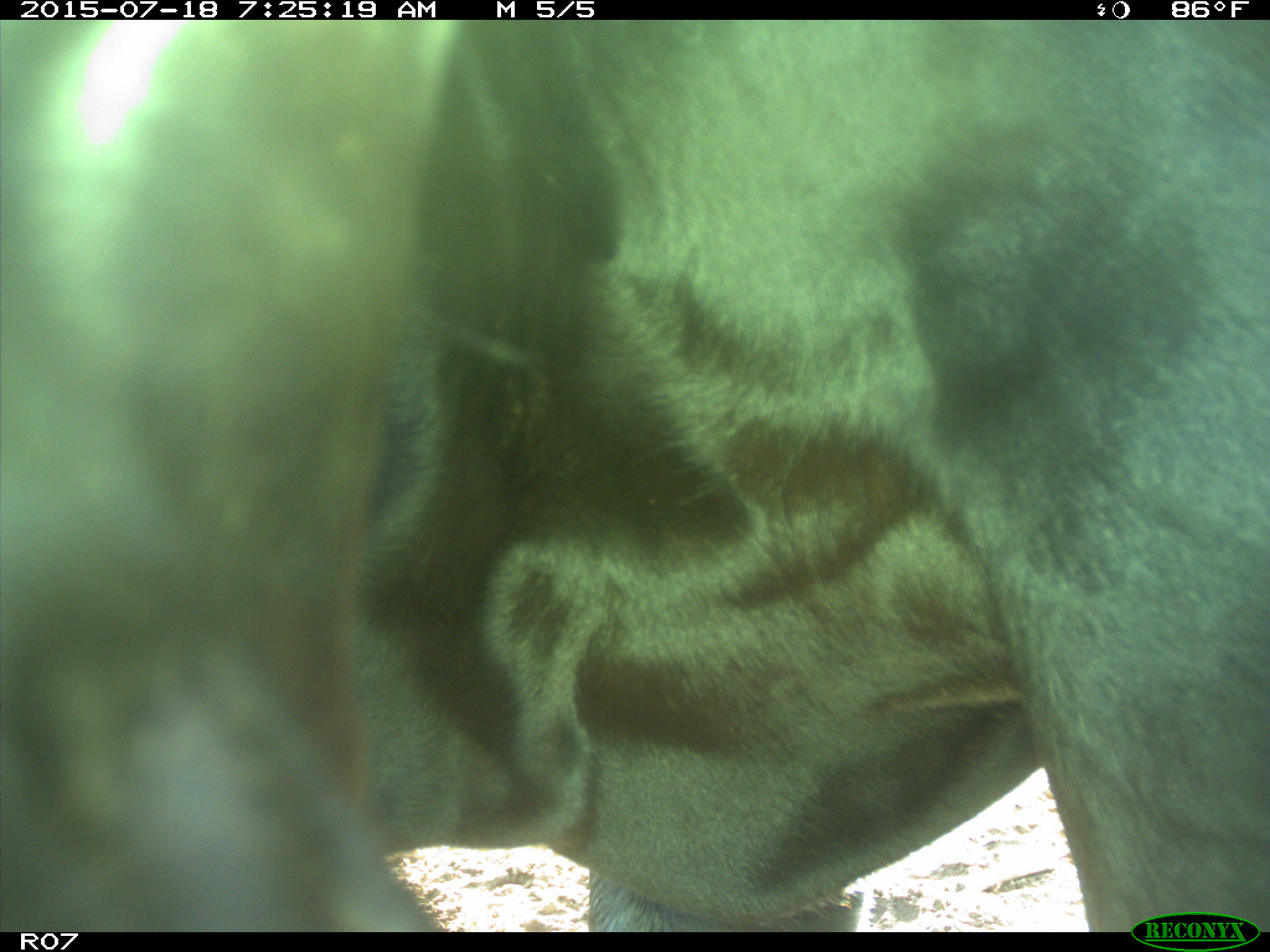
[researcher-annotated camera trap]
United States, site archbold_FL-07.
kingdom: Animalia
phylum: Chordata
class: Mammalia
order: Artiodactyla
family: Bovidae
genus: Bos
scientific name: Bos taurus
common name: domestic cow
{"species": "Bos taurus (domestic cow)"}